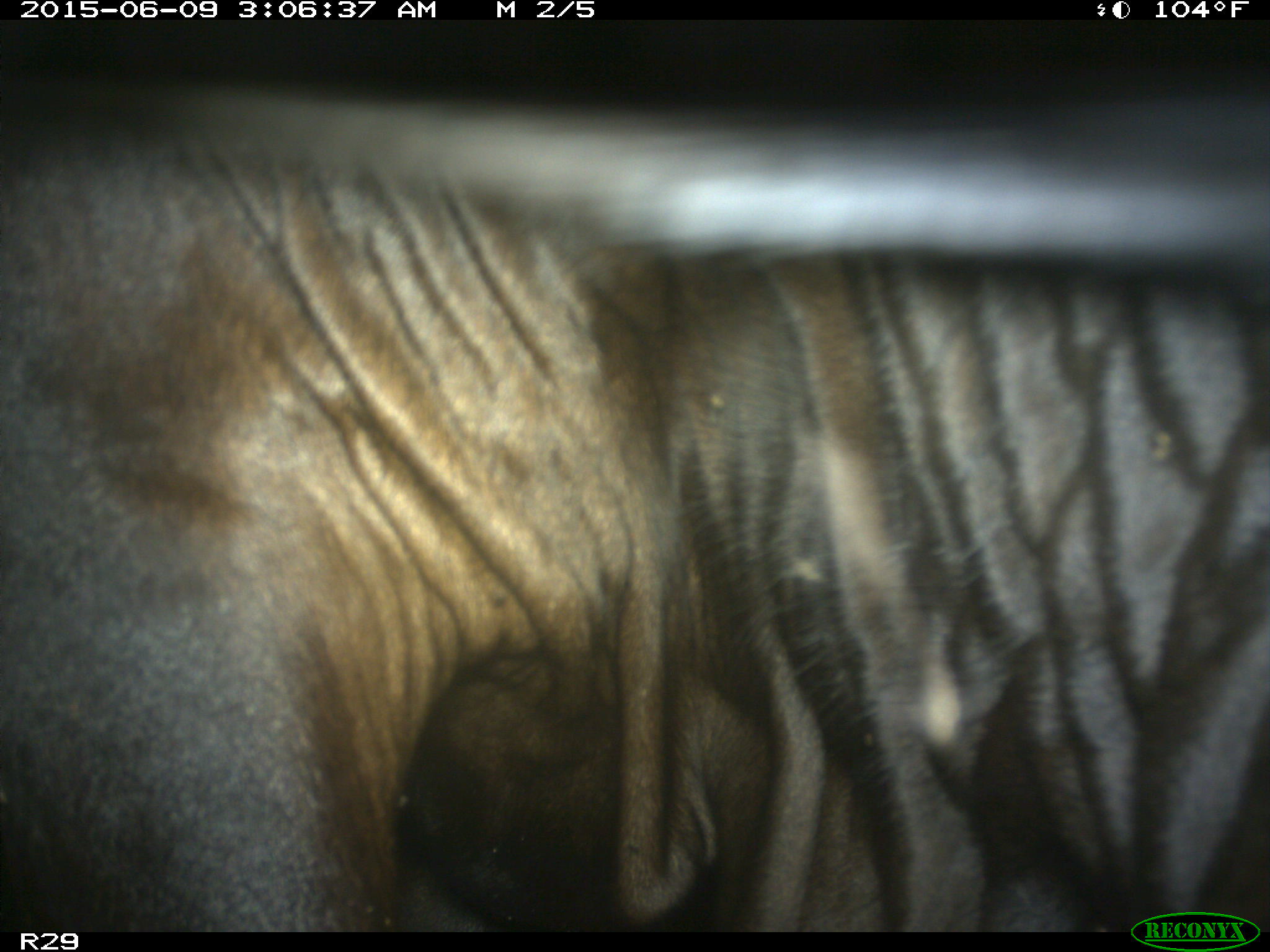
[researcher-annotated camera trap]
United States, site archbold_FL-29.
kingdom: Animalia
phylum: Chordata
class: Mammalia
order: Artiodactyla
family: Bovidae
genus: Bos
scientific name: Bos taurus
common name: domestic cow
Bos taurus (domestic cow).